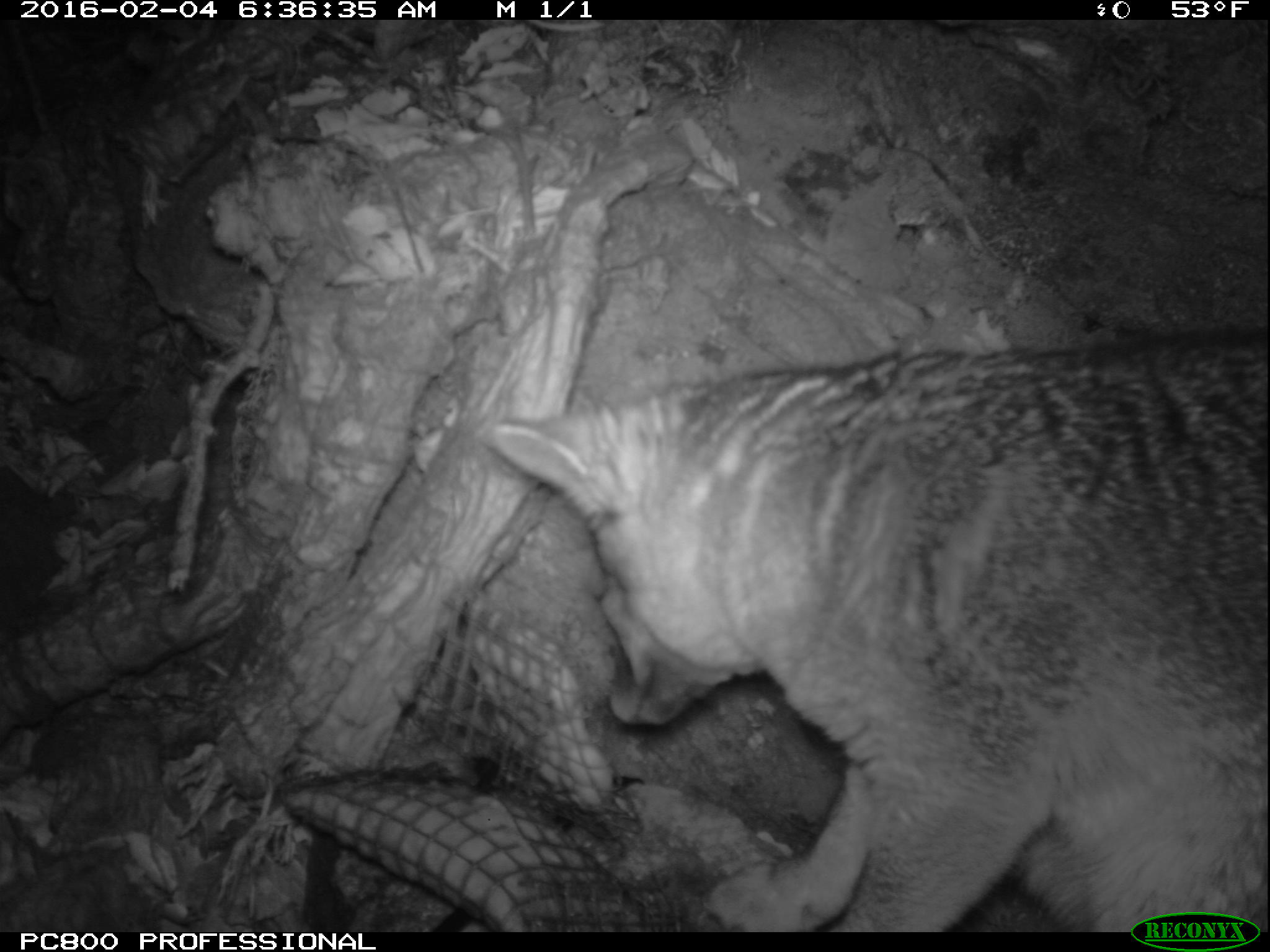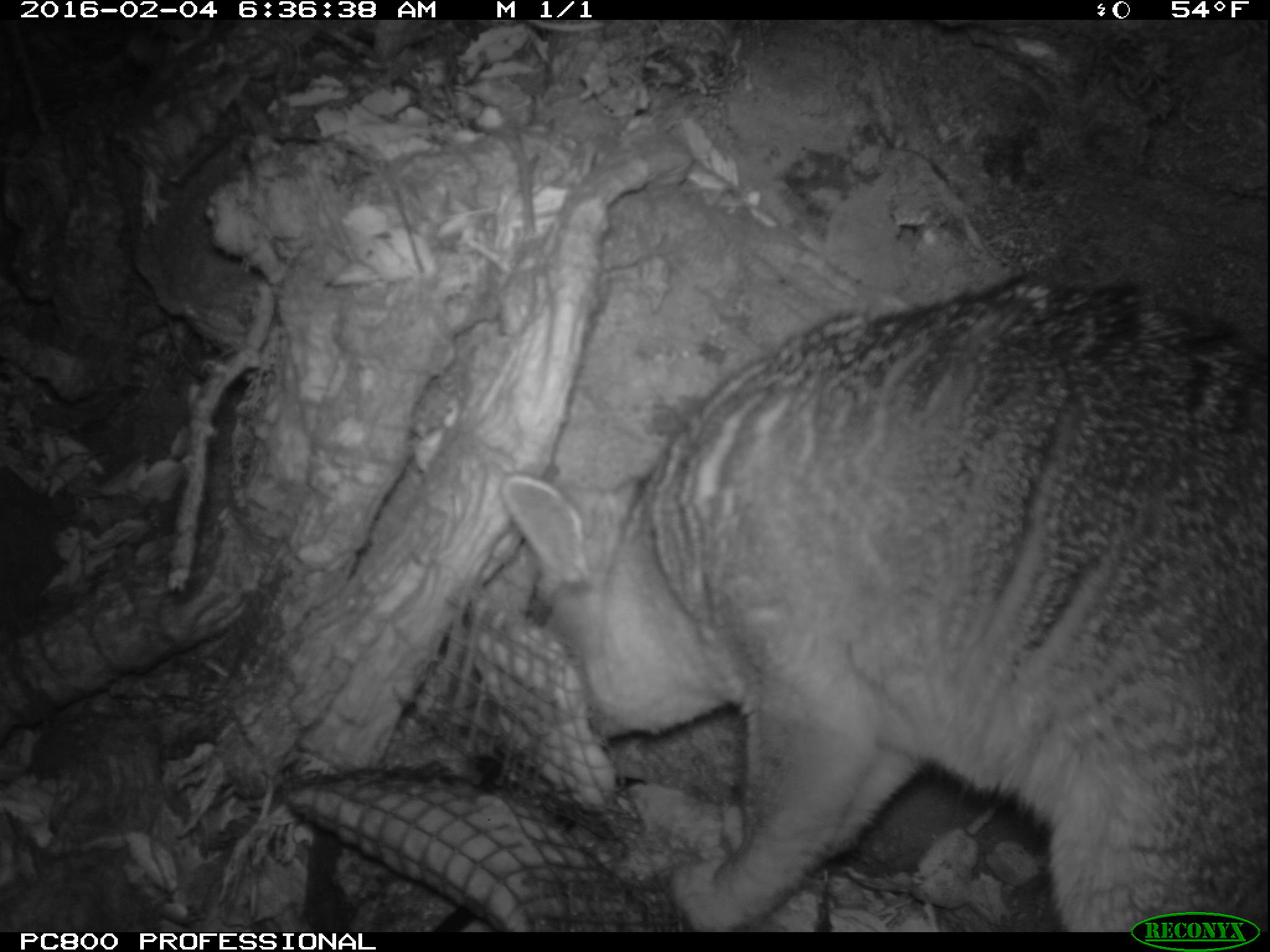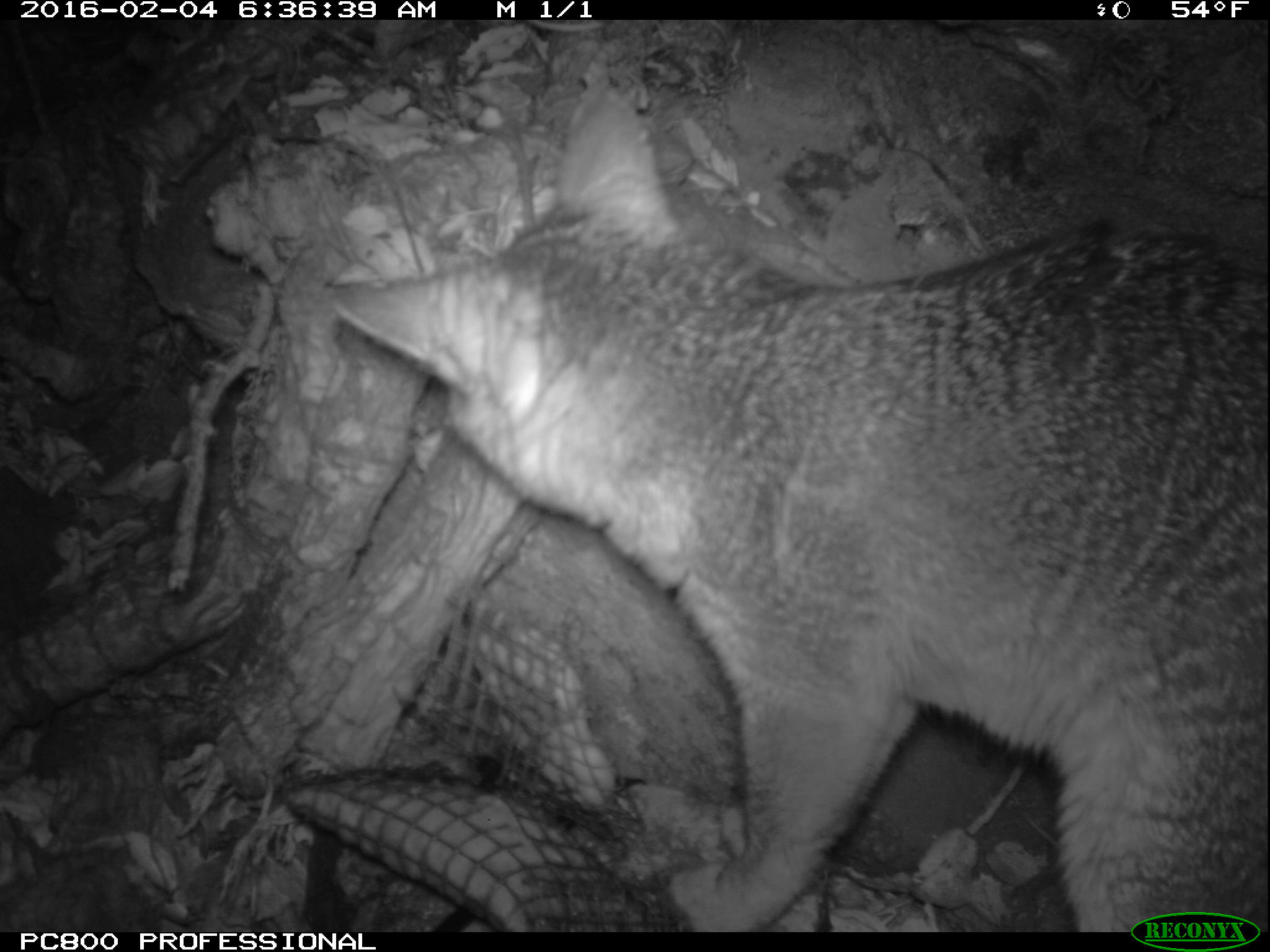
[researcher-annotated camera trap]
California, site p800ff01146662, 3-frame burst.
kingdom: Animalia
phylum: Chordata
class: Mammalia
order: Carnivora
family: Canidae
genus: Urocyon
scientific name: Urocyon littoralis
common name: island fox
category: fox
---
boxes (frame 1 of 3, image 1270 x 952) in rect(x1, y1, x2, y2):
fox: rect(481, 331, 1269, 931)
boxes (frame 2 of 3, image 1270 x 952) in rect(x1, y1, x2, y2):
fox: rect(498, 273, 1269, 933)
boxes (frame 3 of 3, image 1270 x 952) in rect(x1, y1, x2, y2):
fox: rect(336, 88, 1268, 932)